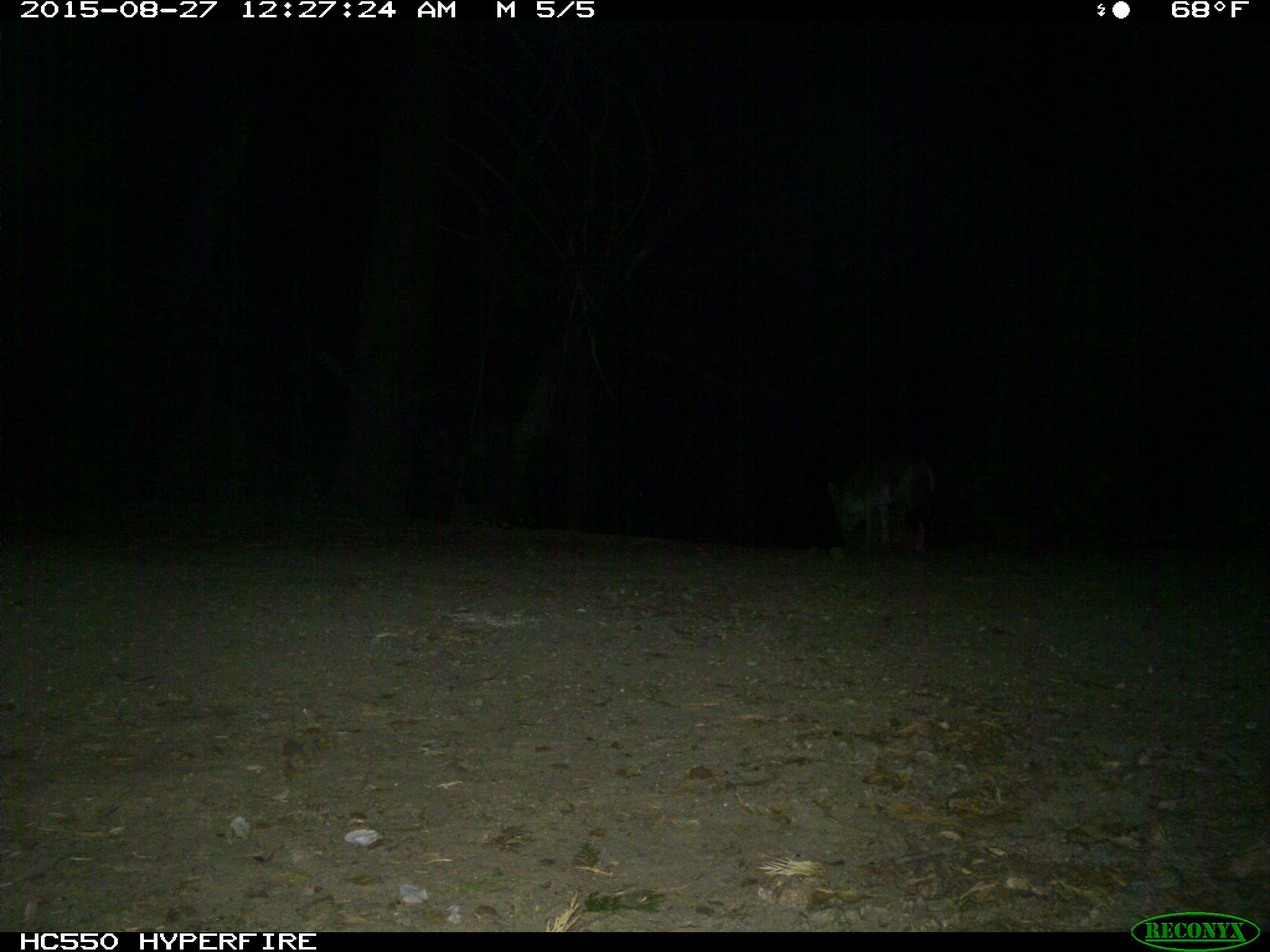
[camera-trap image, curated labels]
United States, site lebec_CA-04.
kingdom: Animalia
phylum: Chordata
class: Mammalia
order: Carnivora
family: Canidae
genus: Canis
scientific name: Canis latrans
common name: coyote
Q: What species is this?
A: Canis latrans (coyote).